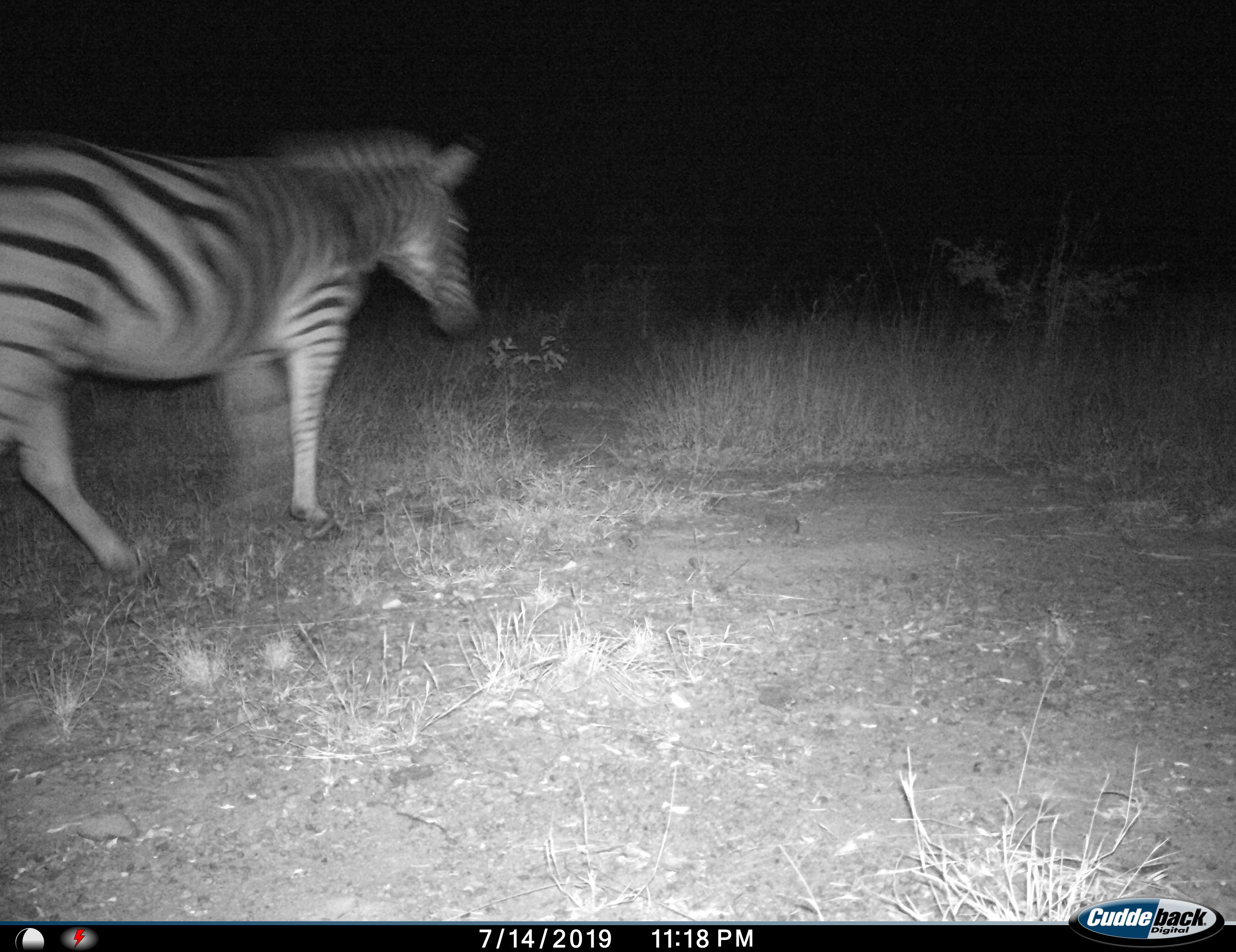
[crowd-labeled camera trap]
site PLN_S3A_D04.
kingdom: Animalia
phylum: Chordata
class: Mammalia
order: Perissodactyla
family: Equidae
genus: Equus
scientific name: Equus quagga burchellii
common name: burchell's zebra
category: zebraburchells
Zebraburchells (burchell's zebra) (Equus quagga burchellii), count 1. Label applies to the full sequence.